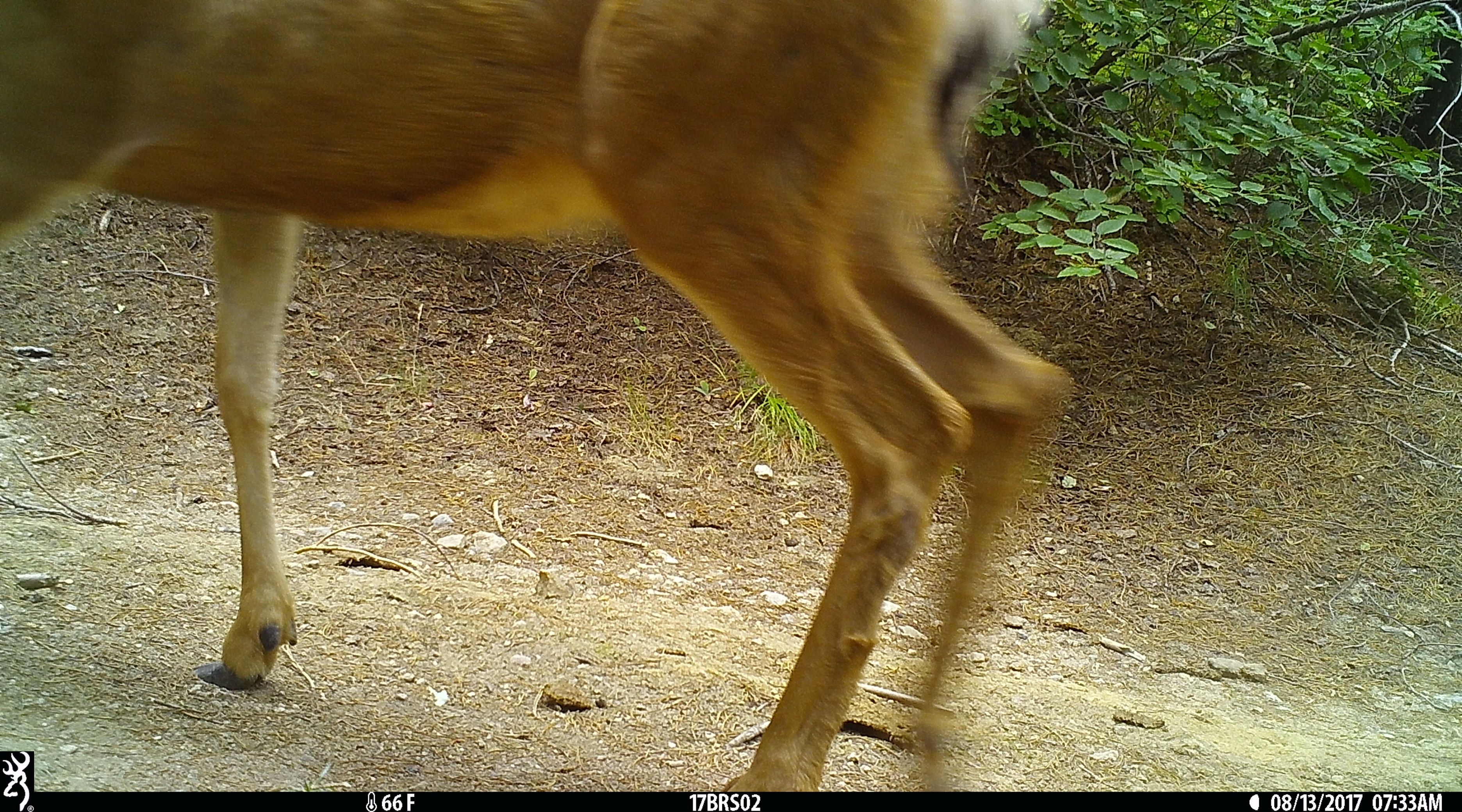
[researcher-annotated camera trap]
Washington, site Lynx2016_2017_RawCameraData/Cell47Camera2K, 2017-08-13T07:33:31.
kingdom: Animalia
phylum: Chordata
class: Mammalia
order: Artiodactyla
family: Cervidae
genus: Odocoileus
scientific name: Odocoileus hemionus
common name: mule deer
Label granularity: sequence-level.